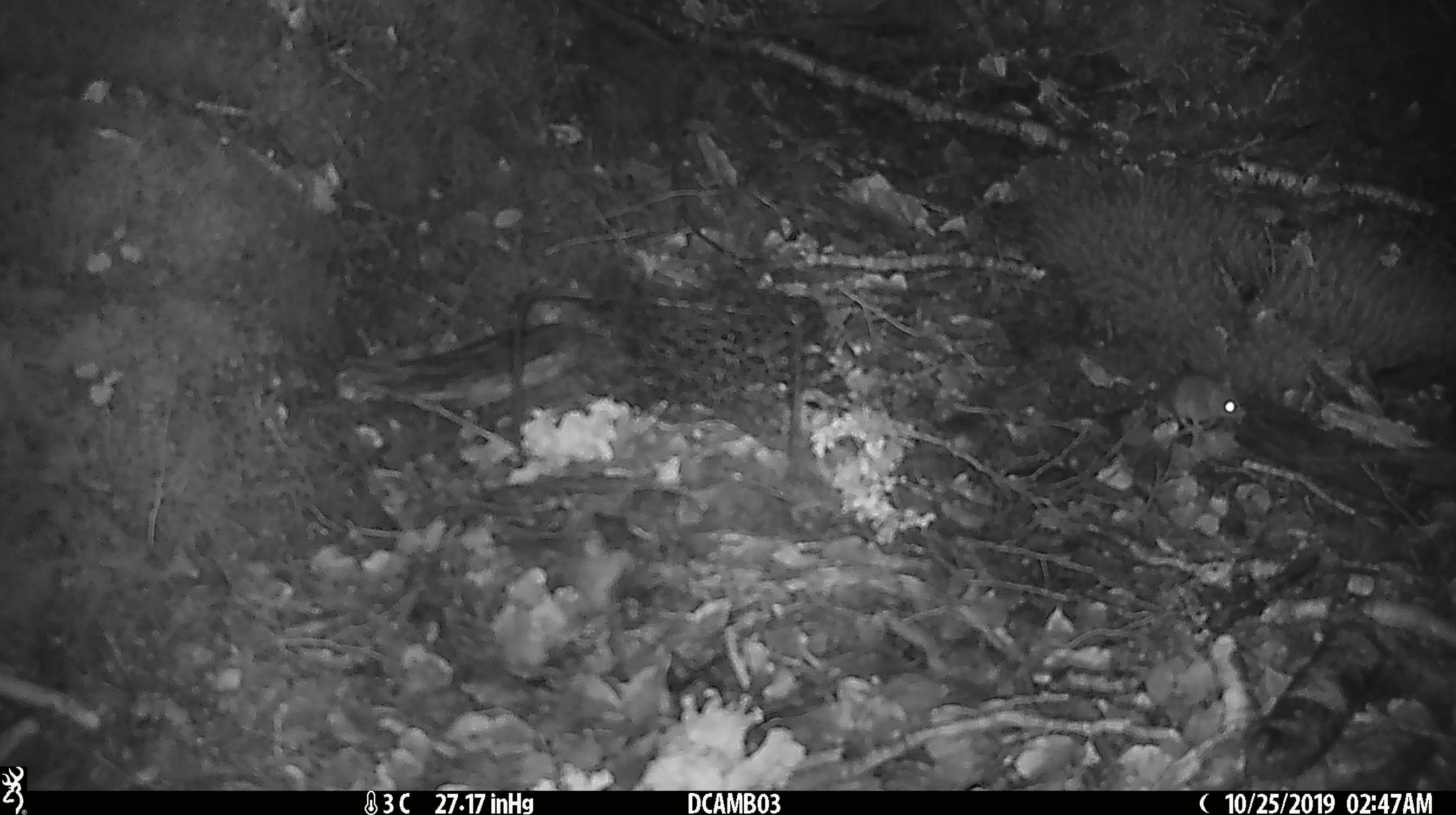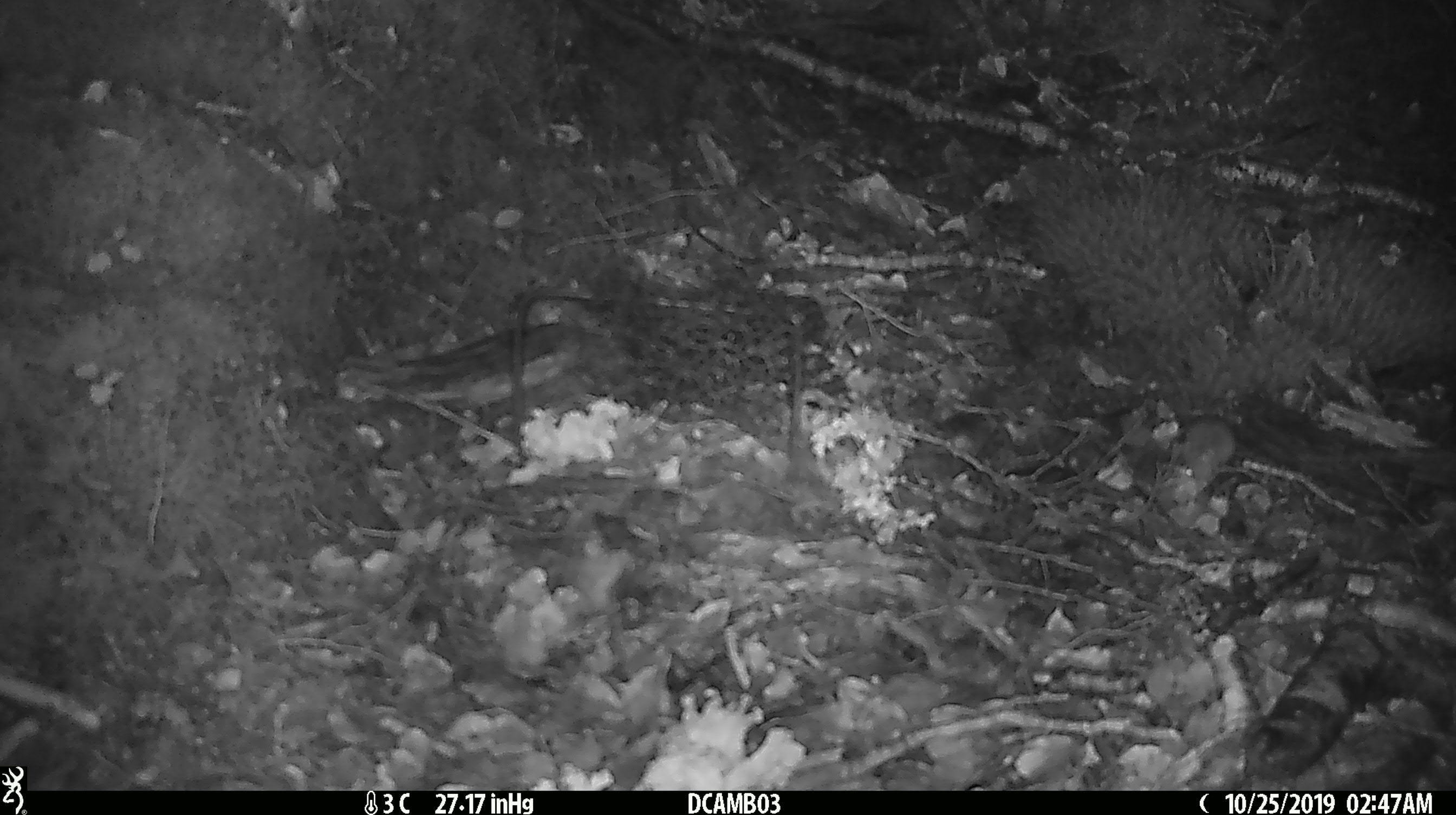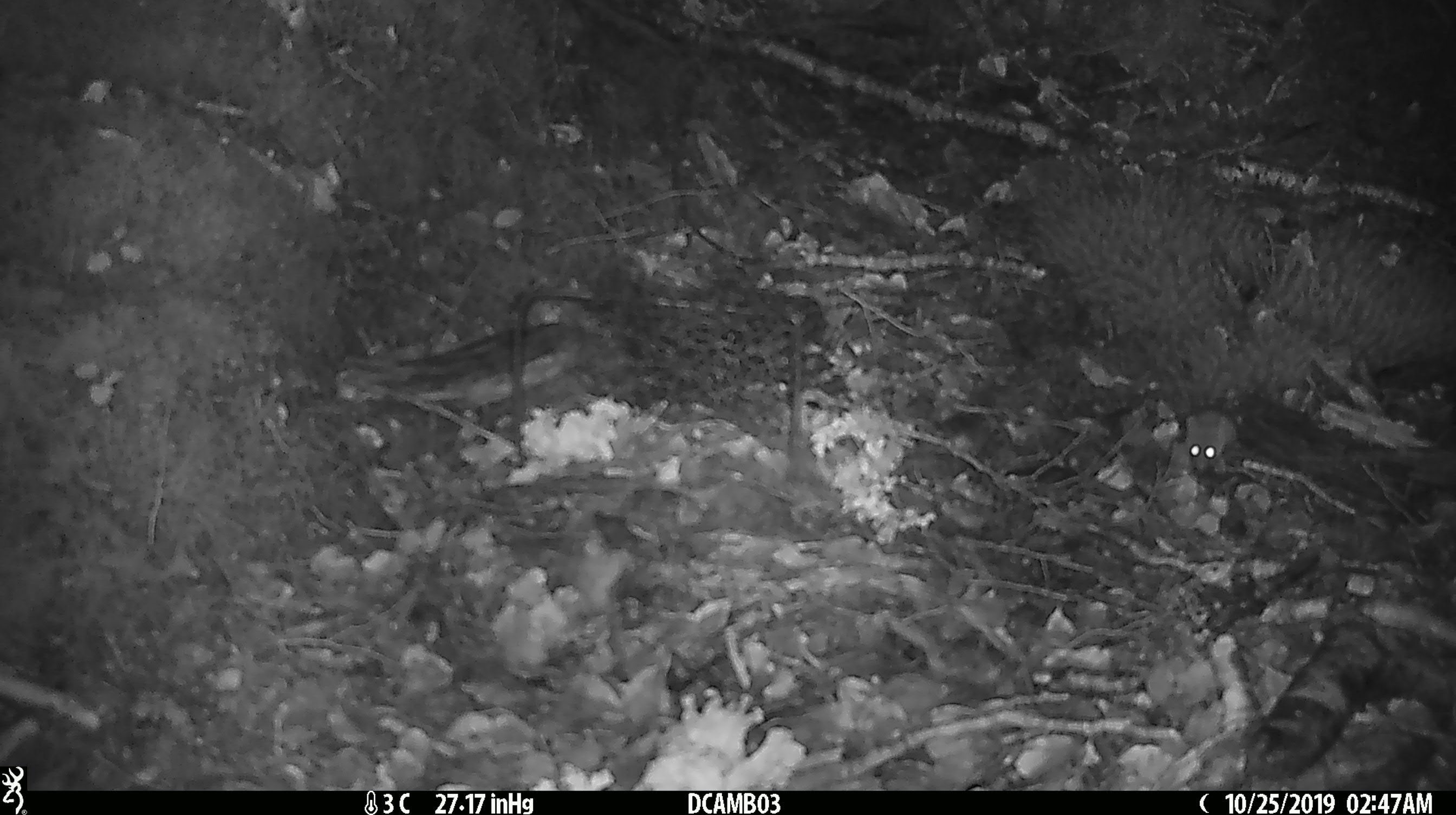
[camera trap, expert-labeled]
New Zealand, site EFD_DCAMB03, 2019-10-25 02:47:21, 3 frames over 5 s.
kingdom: Animalia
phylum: Chordata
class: Mammalia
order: Rodentia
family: Muridae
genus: Mus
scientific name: Mus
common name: mouse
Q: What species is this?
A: Mouse (Mus).